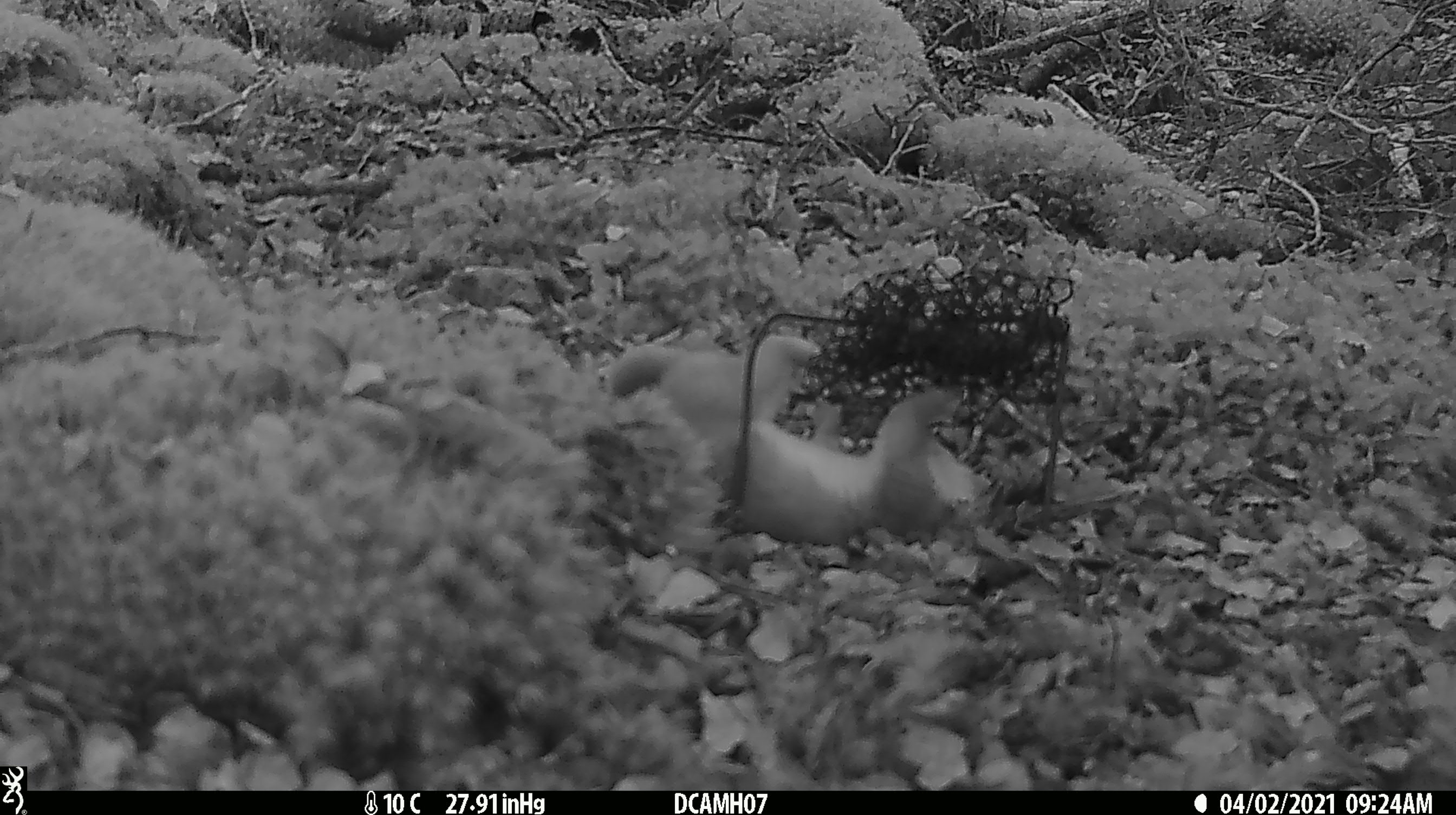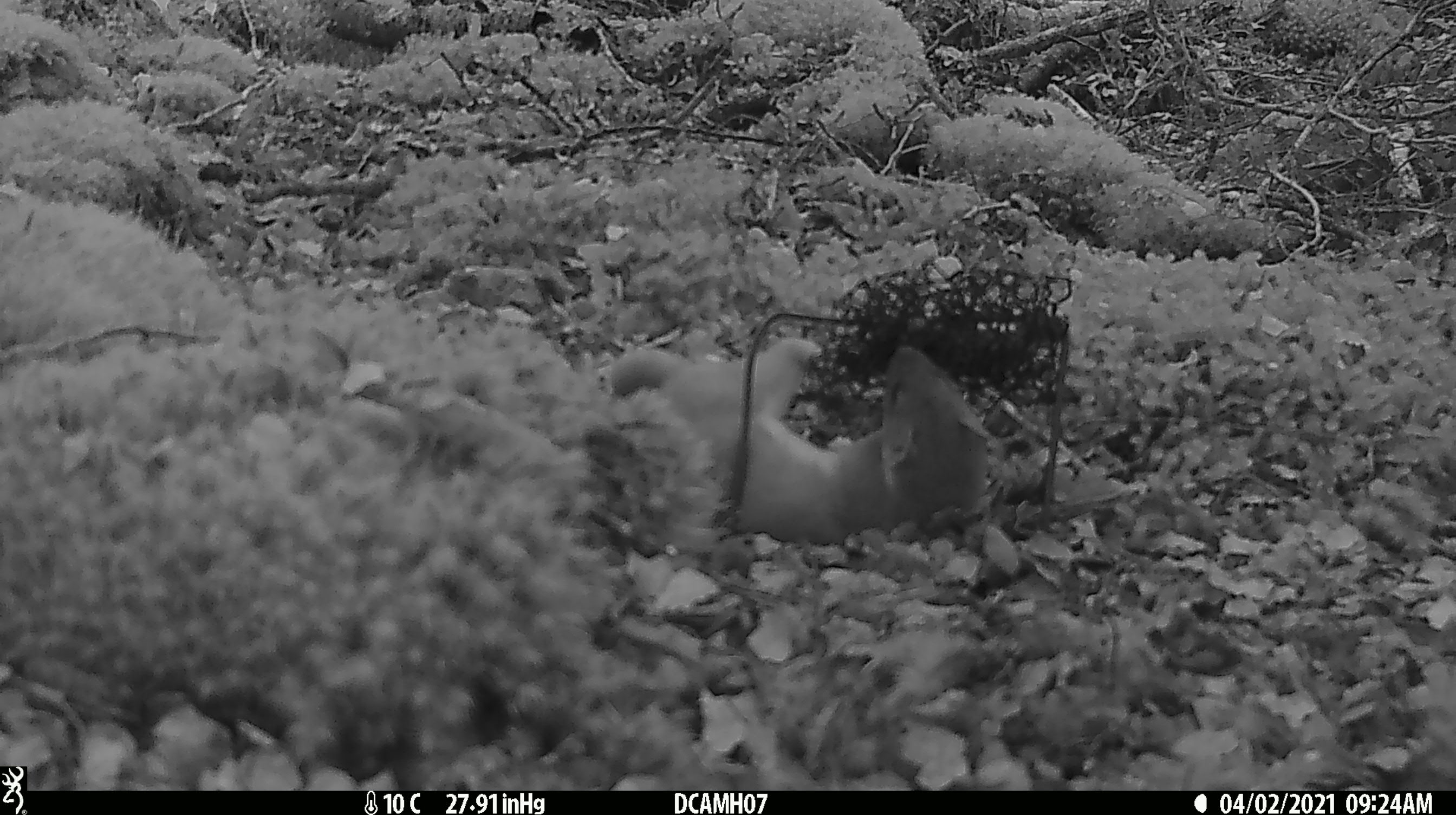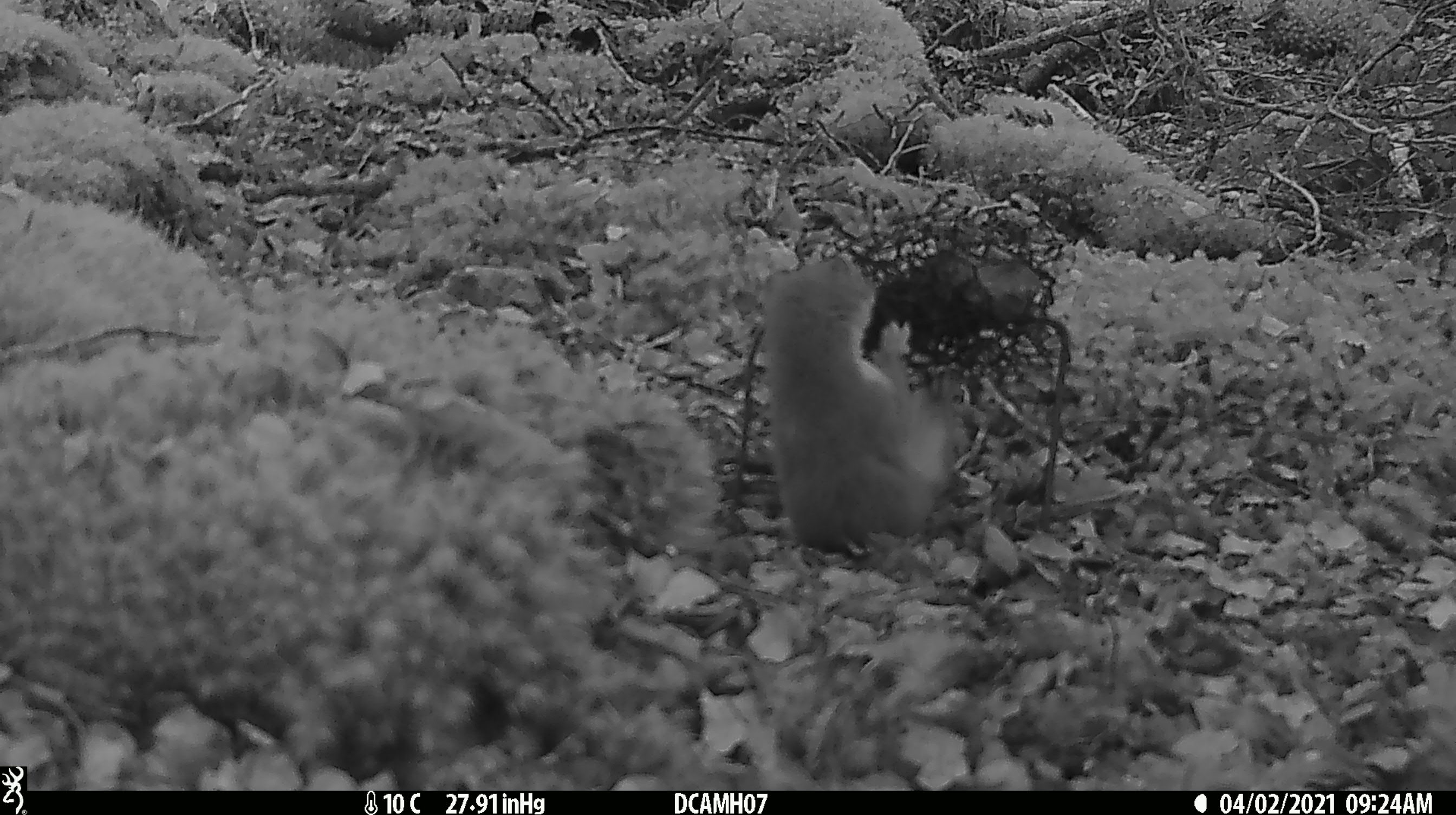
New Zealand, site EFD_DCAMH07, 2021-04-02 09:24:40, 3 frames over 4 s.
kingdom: Animalia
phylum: Chordata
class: Mammalia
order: Carnivora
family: Mustelidae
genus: Mustela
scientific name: Mustela erminea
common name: stoat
Stoat (Mustela erminea).